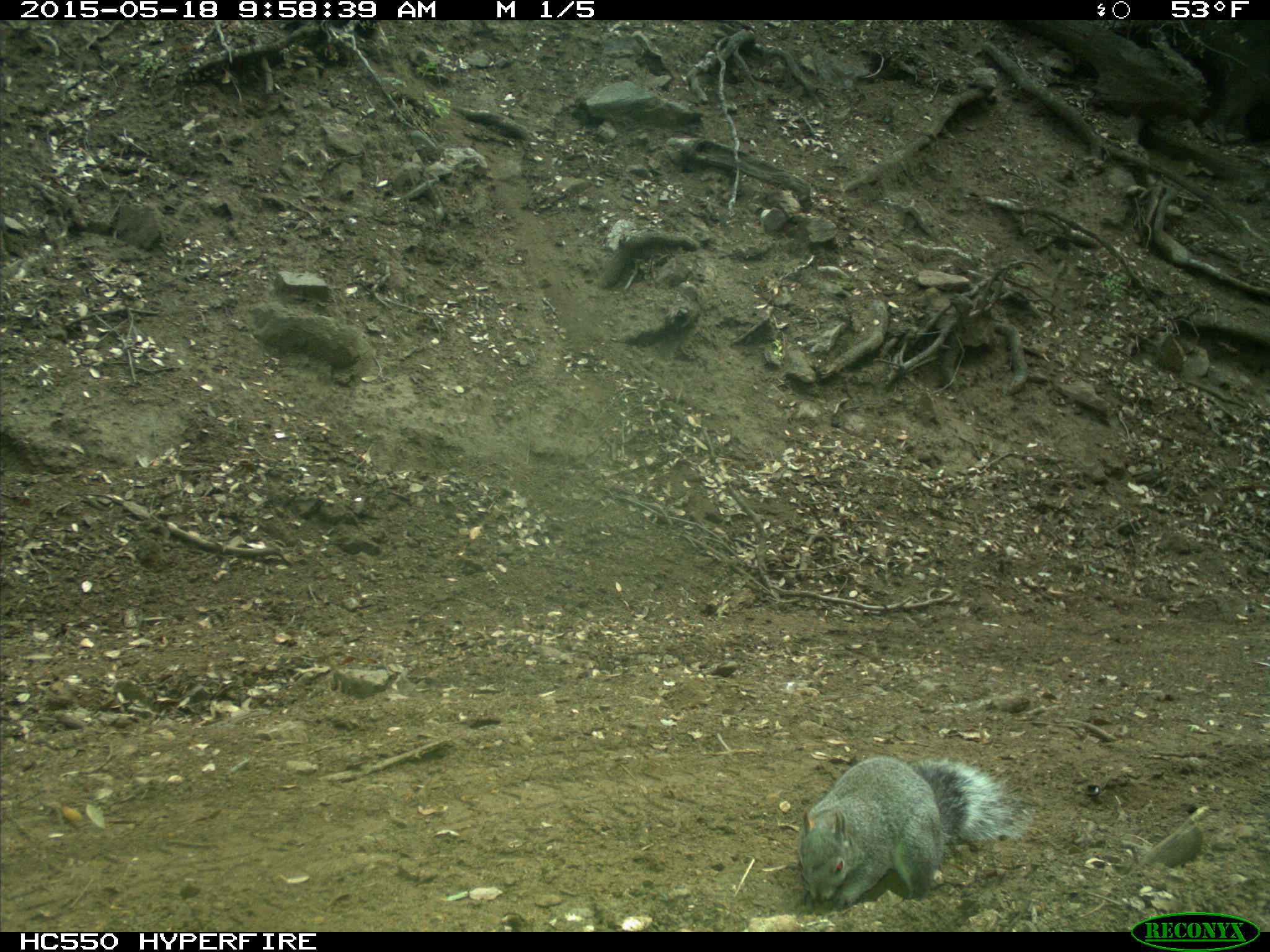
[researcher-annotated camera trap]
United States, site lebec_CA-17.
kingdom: Animalia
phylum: Chordata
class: Mammalia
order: Rodentia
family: Sciuridae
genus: Sciurus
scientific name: Sciurus carolinensis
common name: eastern gray squirrel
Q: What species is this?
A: Sciurus carolinensis (eastern gray squirrel).